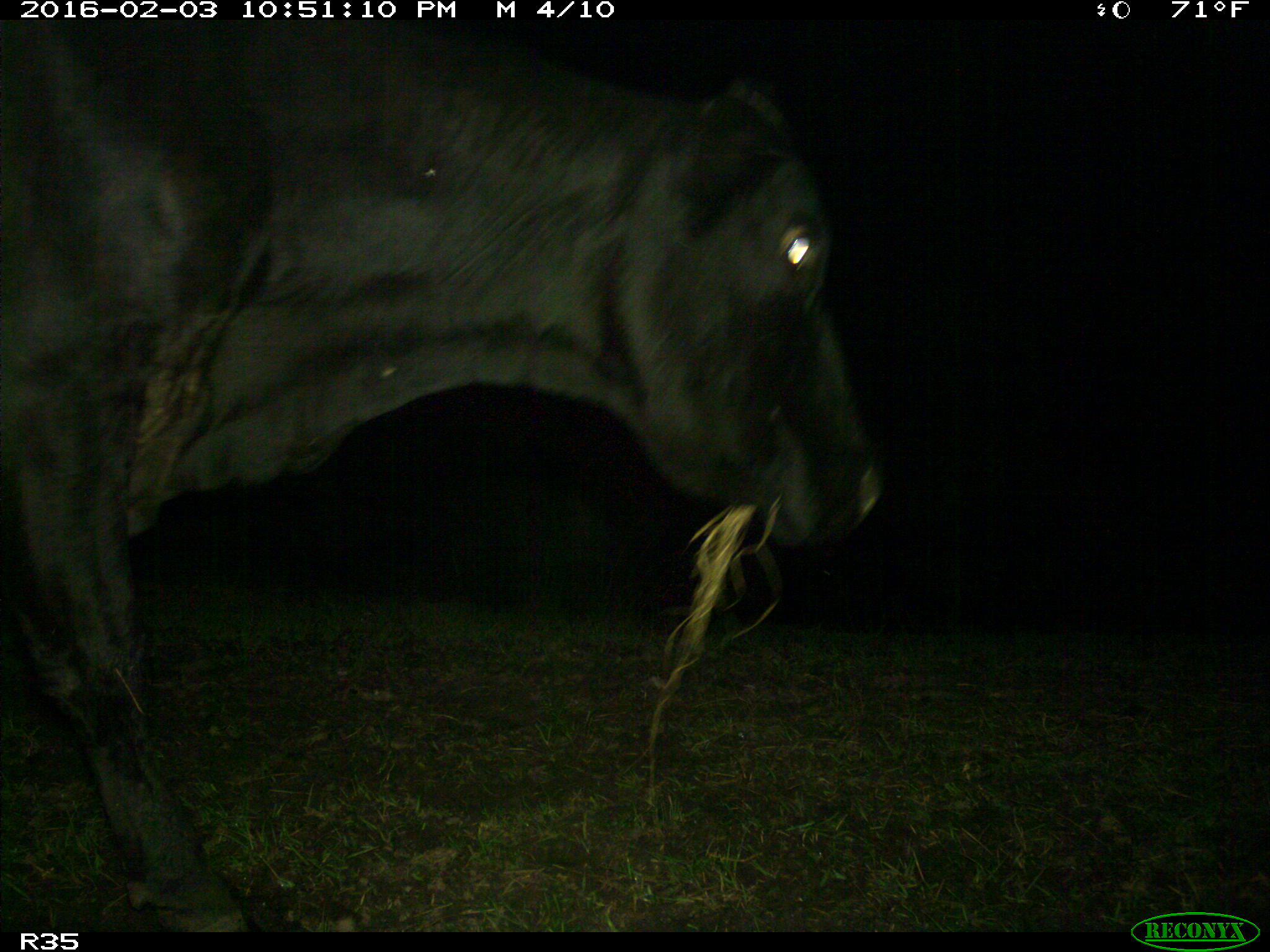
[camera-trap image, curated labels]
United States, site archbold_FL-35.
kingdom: Animalia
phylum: Chordata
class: Mammalia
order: Artiodactyla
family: Bovidae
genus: Bos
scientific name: Bos taurus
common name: domestic cow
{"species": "Bos taurus (domestic cow)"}